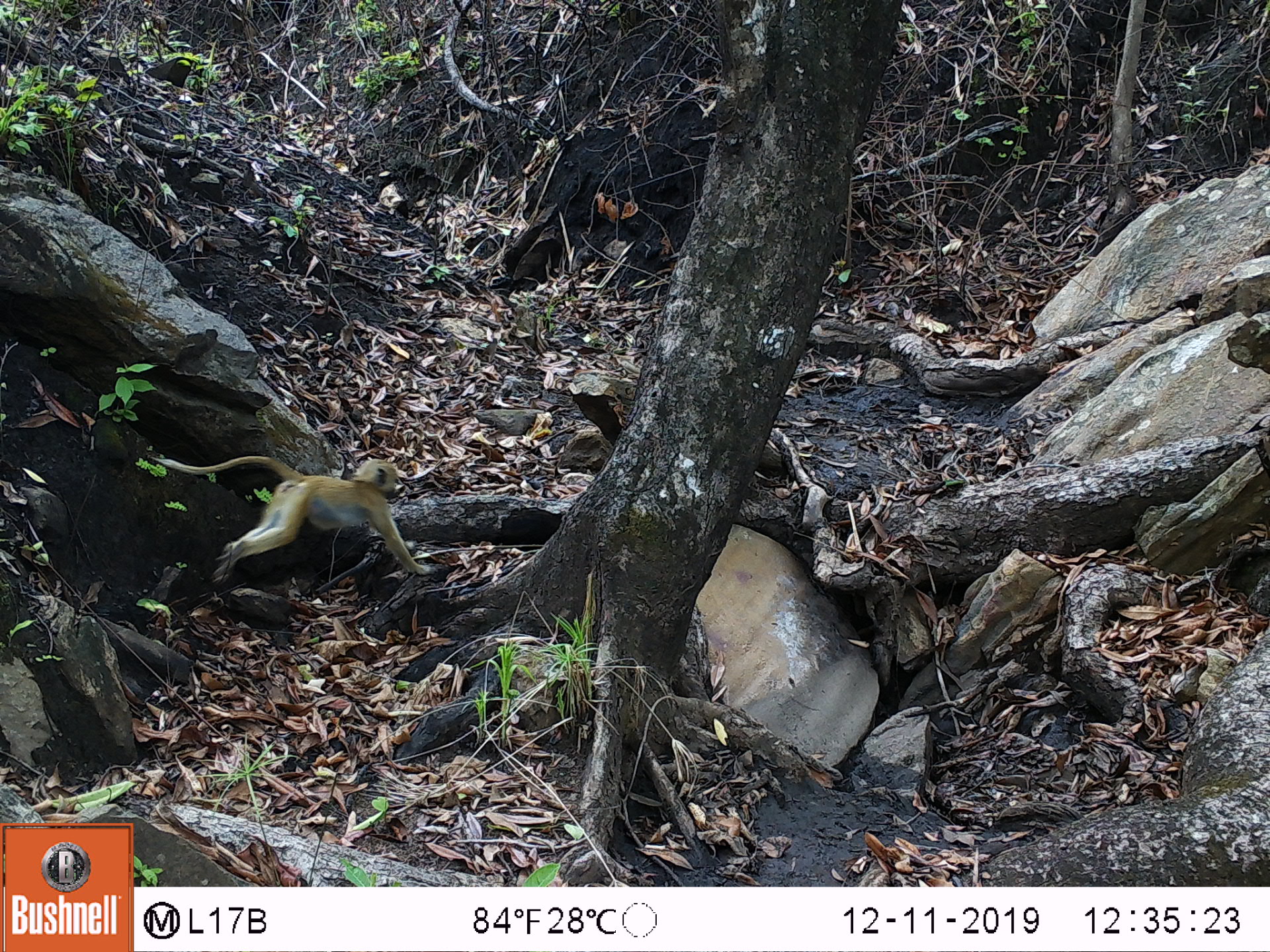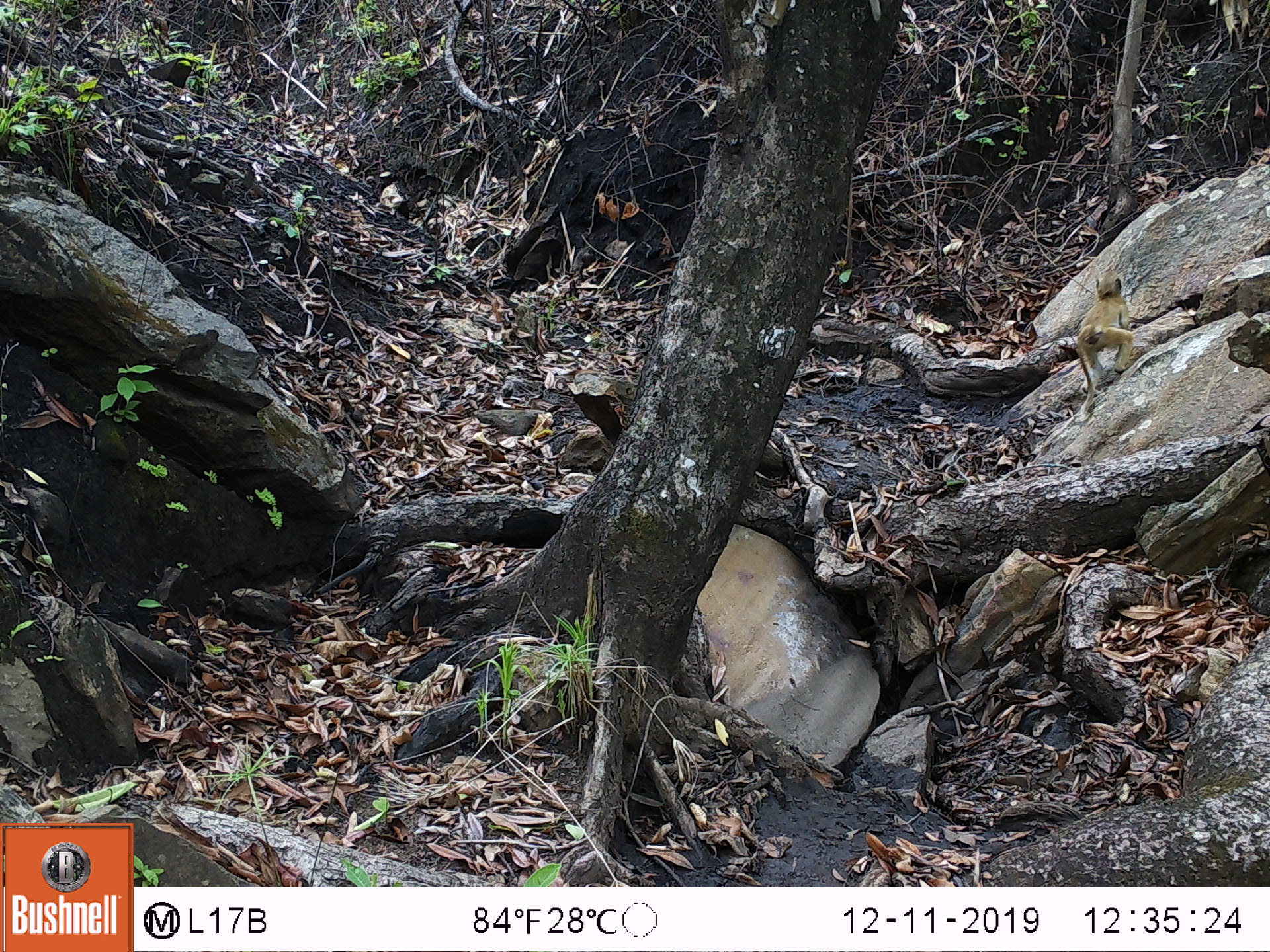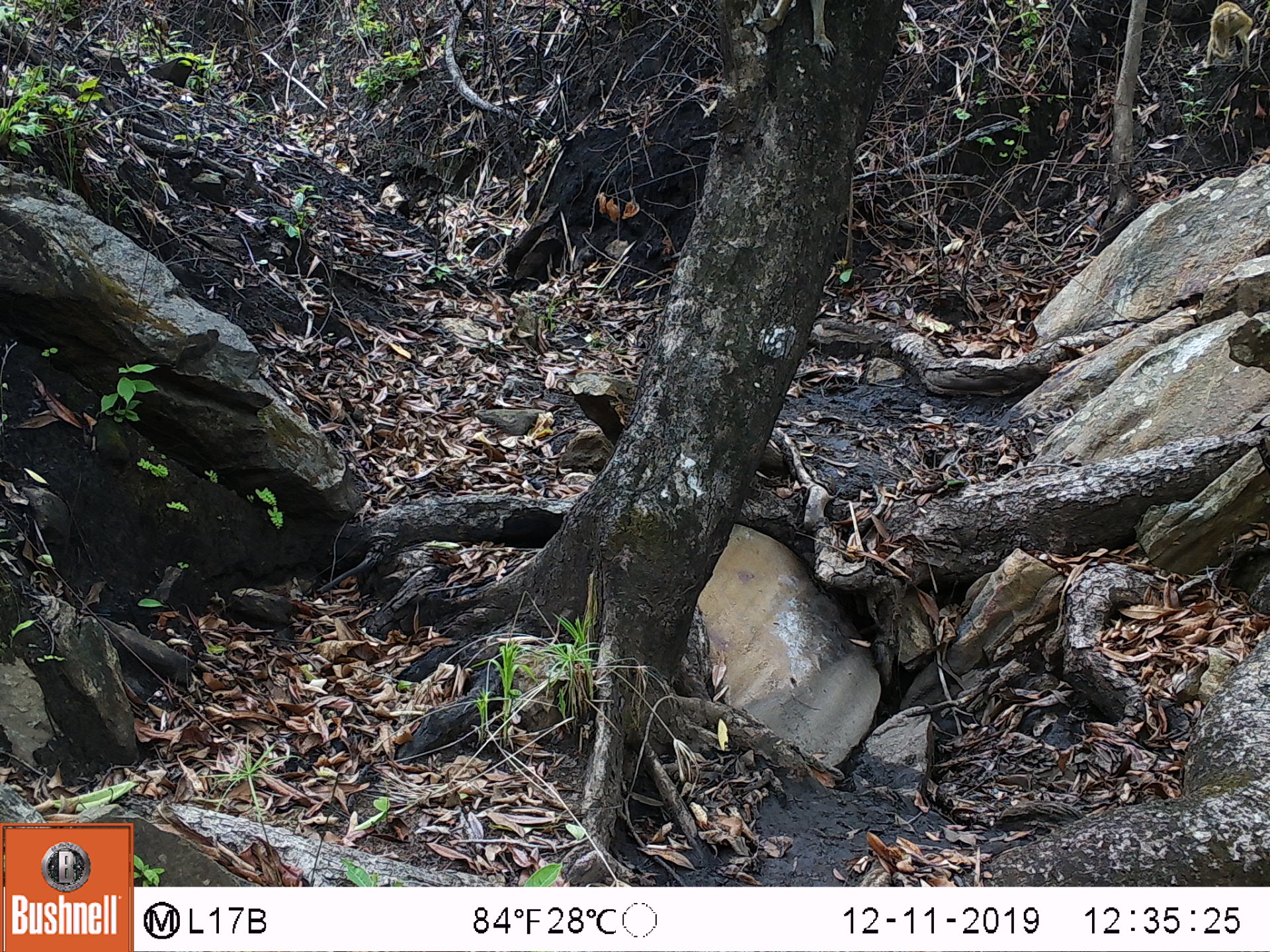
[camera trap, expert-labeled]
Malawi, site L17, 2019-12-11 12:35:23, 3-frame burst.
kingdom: Animalia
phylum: Chordata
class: Mammalia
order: Primates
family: Cercopithecidae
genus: Papio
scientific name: Papio cynocephalus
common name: yellow baboon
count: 1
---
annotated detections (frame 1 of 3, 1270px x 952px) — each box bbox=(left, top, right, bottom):
yellow baboon: bbox=(152, 448, 437, 582)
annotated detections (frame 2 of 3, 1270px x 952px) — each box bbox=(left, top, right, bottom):
yellow baboon: bbox=(1069, 266, 1135, 417)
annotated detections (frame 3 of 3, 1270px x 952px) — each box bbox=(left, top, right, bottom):
yellow baboon: bbox=(1195, 0, 1260, 72)